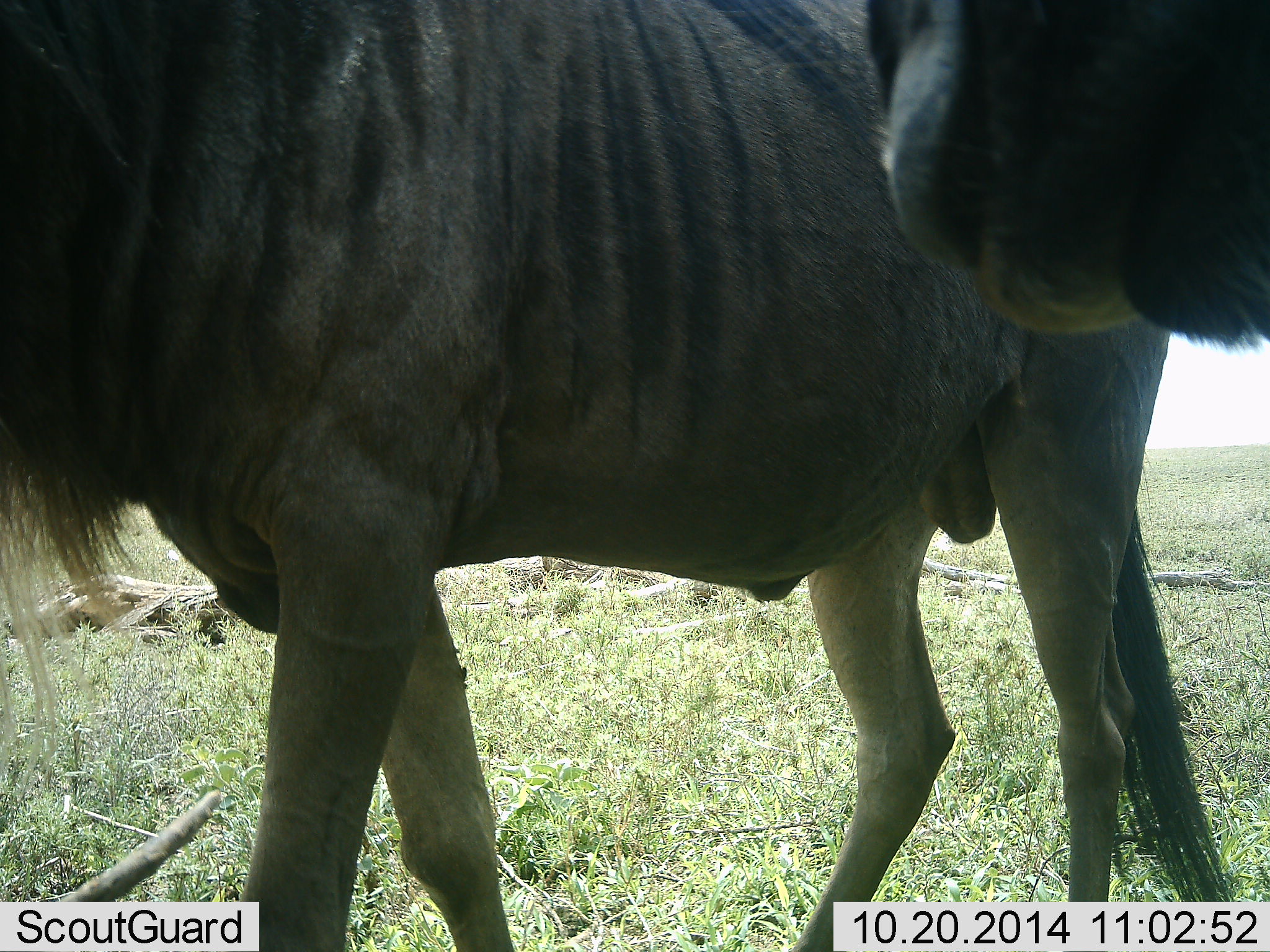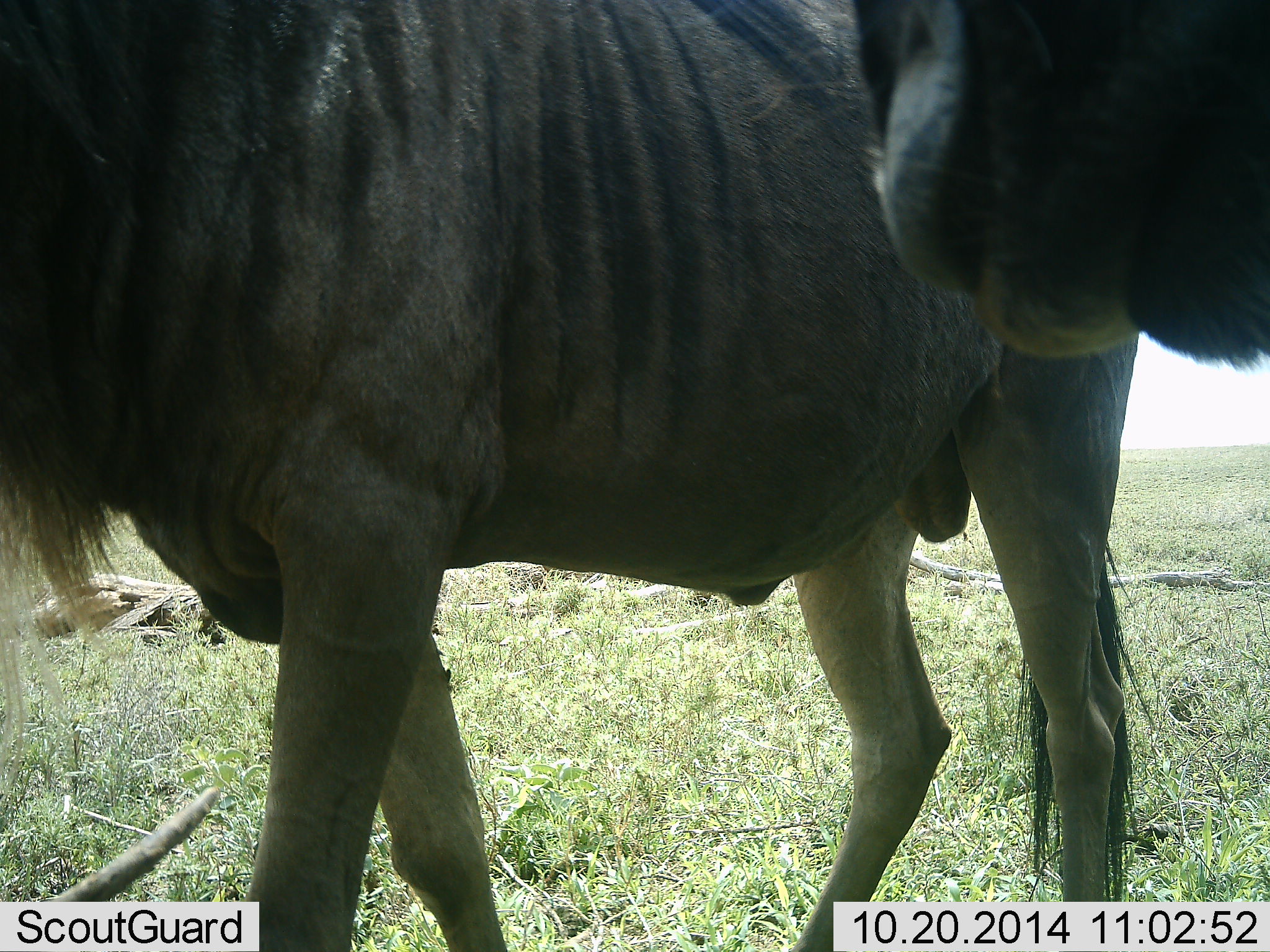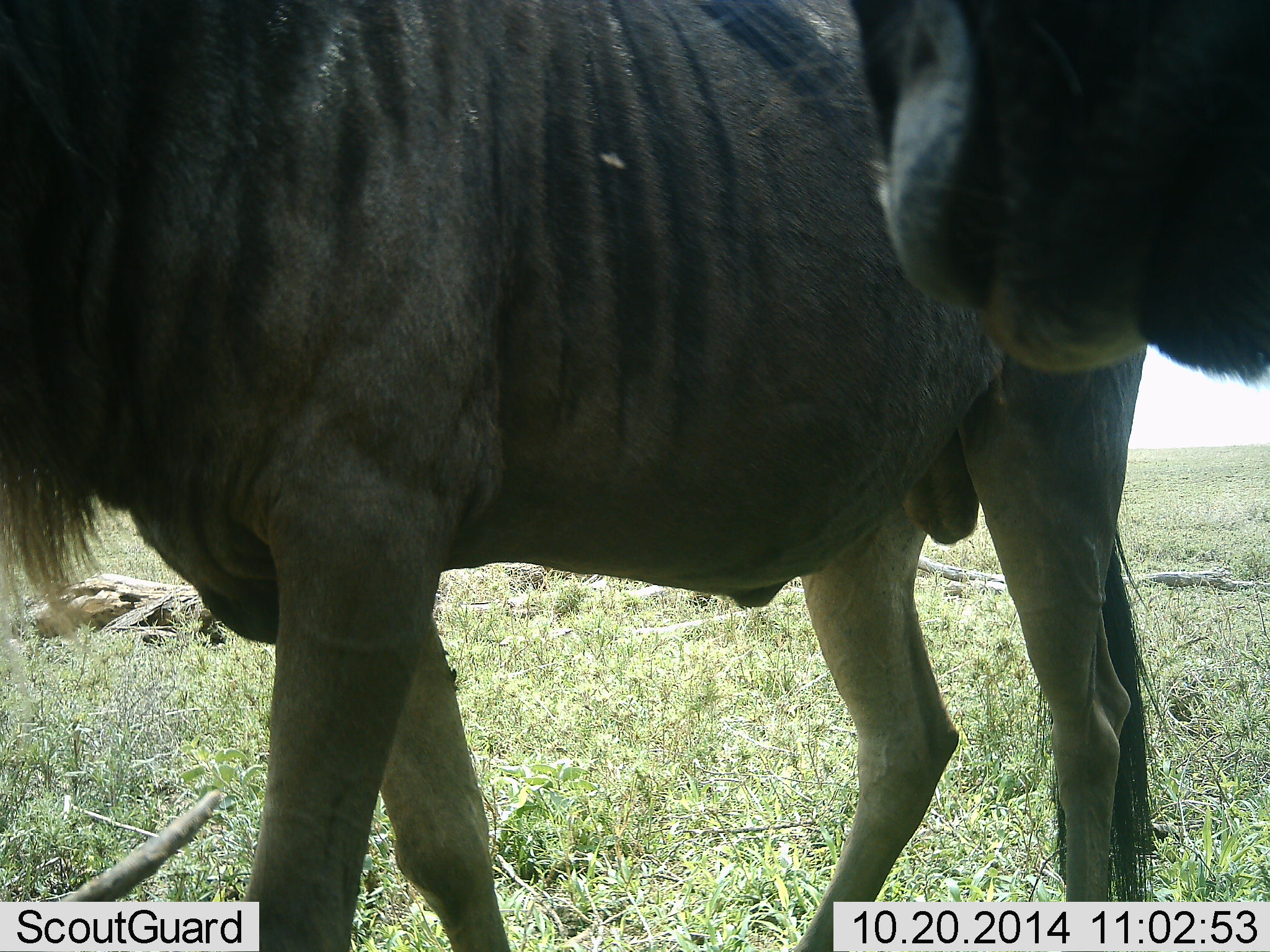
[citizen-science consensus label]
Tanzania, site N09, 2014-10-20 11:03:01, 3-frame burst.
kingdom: Animalia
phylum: Chordata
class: Mammalia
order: Artiodactyla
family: Bovidae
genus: Connochaetes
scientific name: Connochaetes taurinus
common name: blue wildebeest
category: wildebeest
Wildebeest (blue wildebeest) (Connochaetes taurinus), count 2. Behavior (volunteer vote fractions): standing 60%, resting 40%, moving 30%, interacting 10%. Young present (vote fraction): 0%. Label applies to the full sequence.